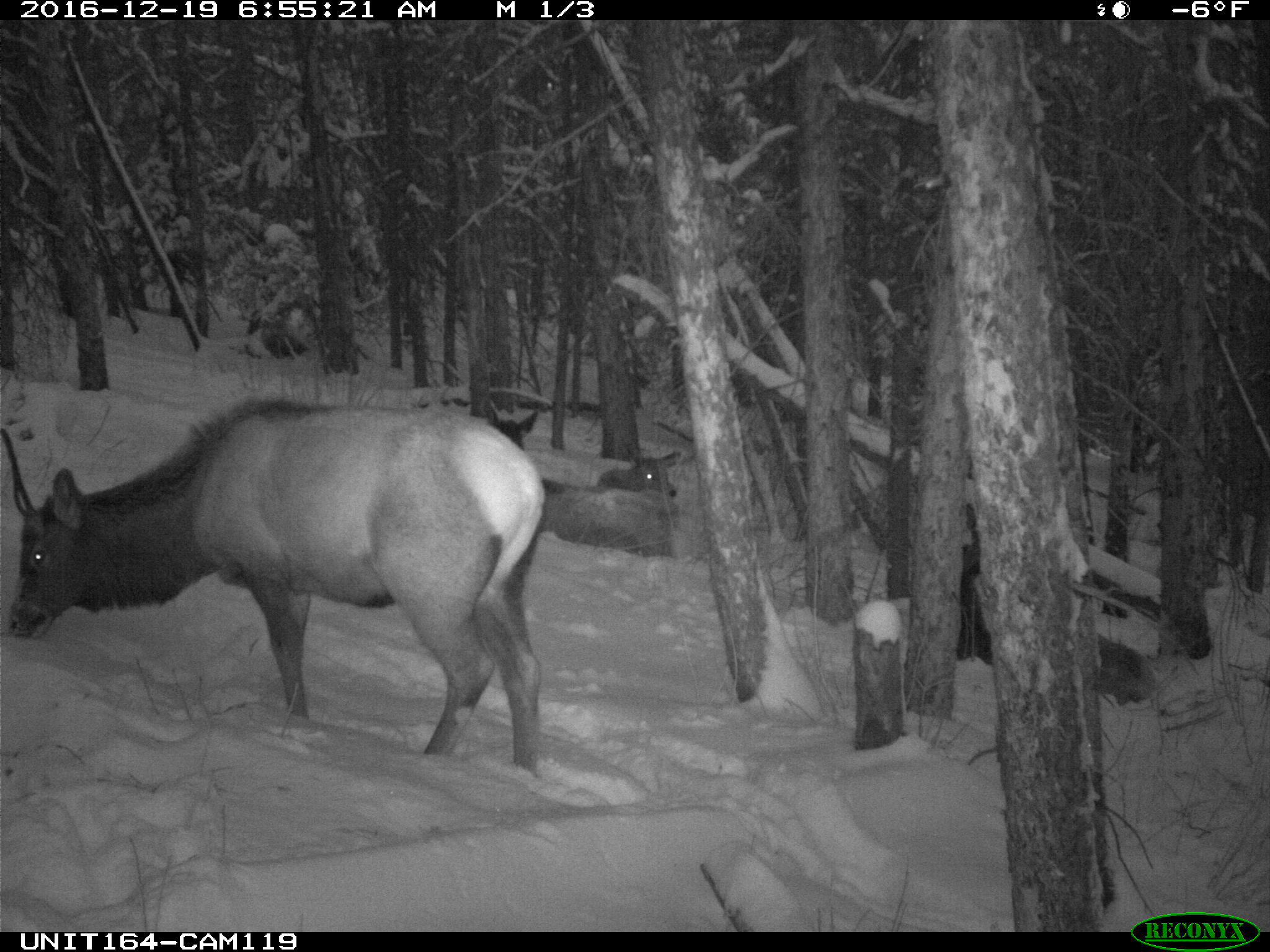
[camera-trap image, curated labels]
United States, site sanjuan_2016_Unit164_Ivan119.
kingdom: Animalia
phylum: Chordata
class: Mammalia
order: Artiodactyla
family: Cervidae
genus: Cervus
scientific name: Cervus elaphus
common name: red deer